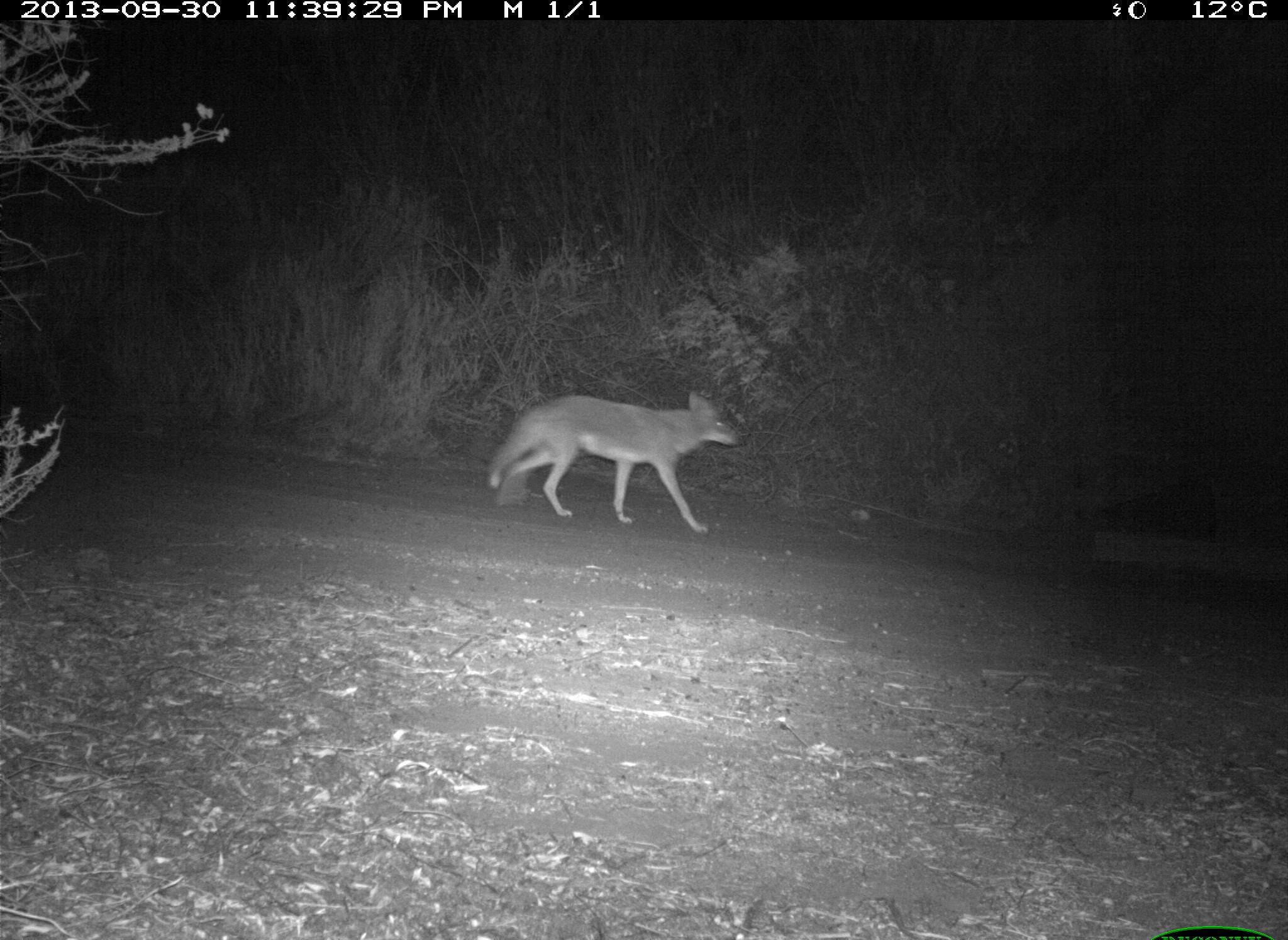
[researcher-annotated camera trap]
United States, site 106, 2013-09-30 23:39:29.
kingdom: Animalia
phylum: Chordata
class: Mammalia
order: Carnivora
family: Canidae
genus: Canis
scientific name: Canis latrans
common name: coyote